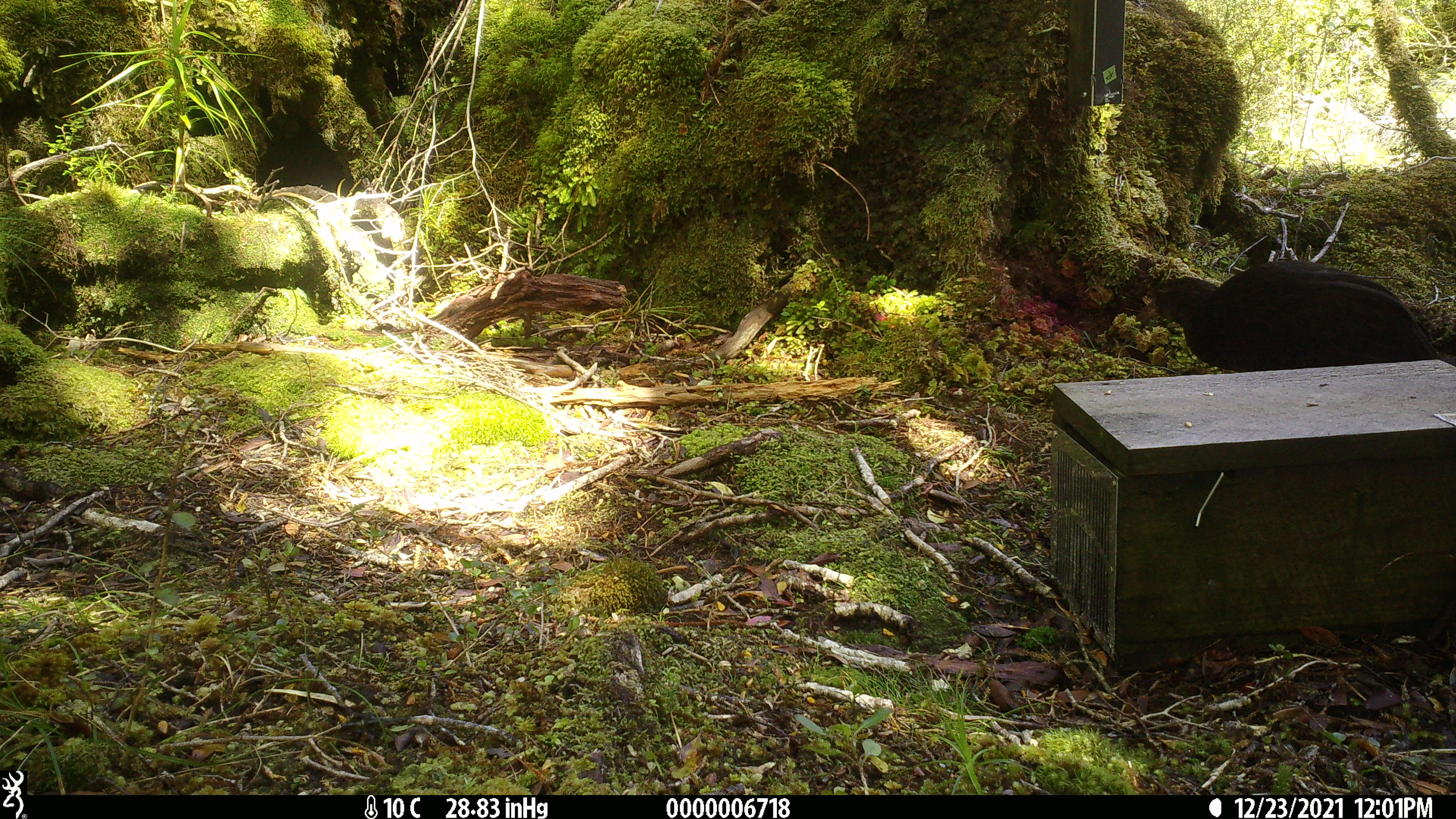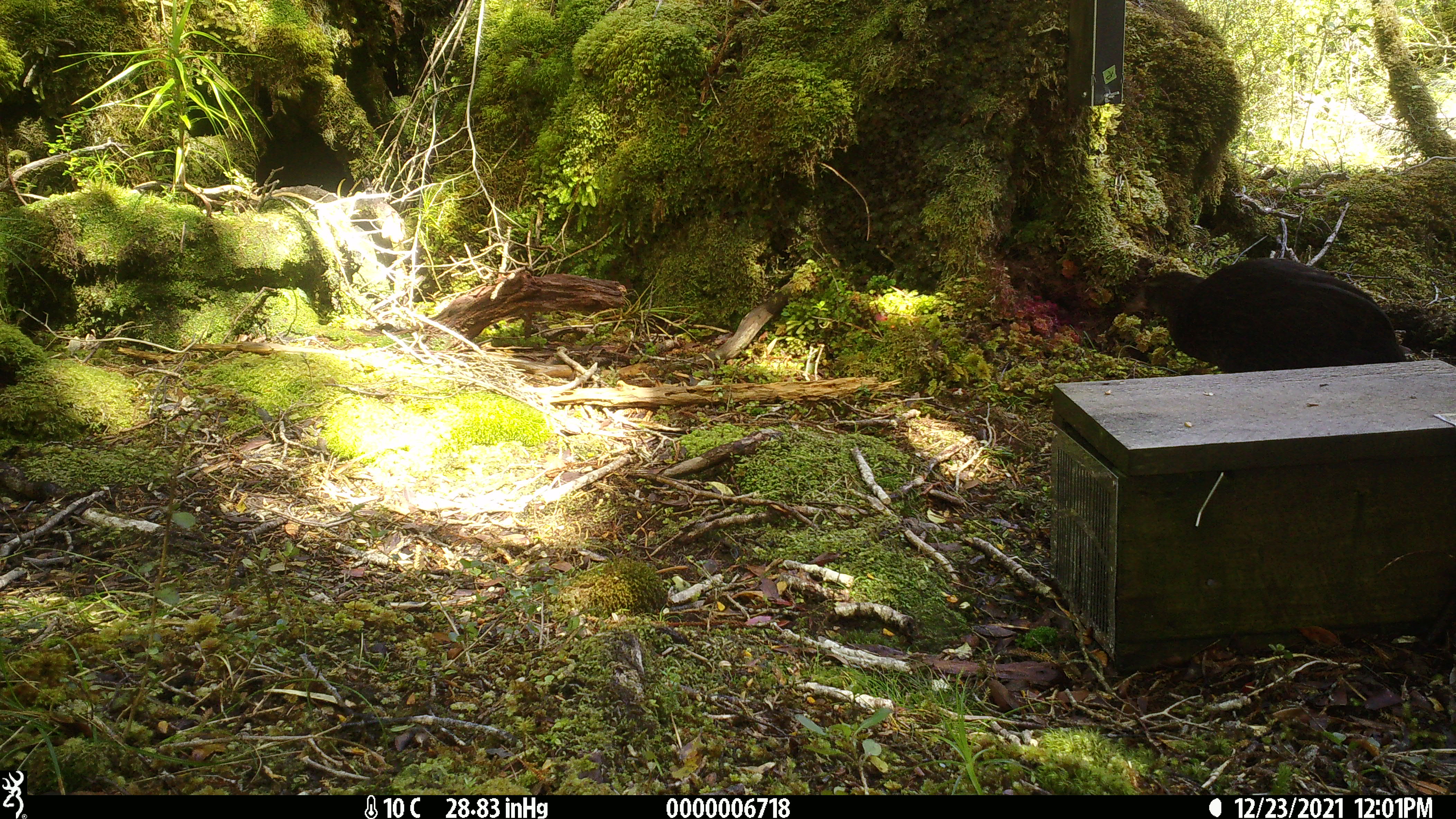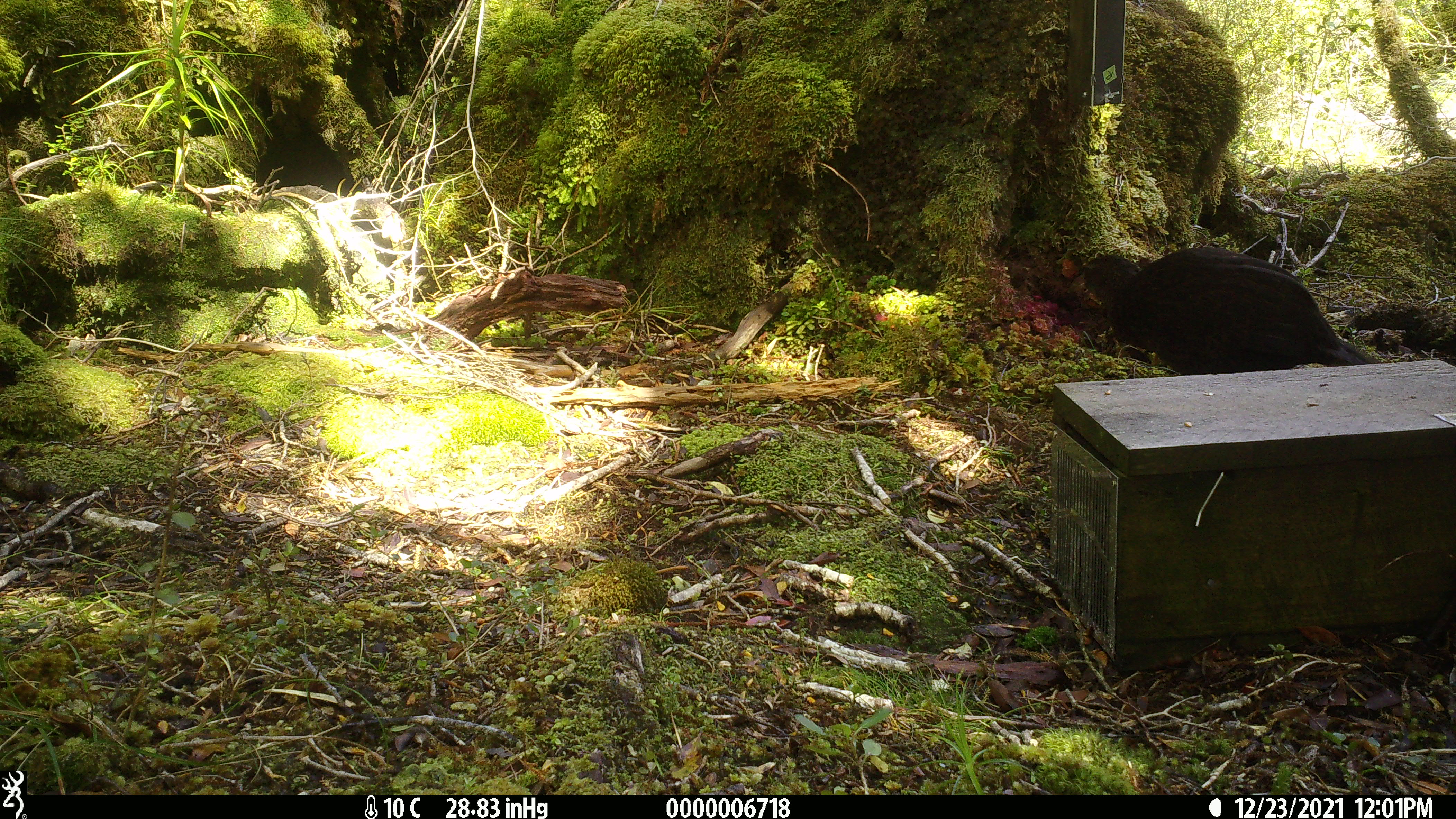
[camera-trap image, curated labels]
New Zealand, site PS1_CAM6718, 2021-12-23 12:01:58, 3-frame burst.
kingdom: Animalia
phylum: Chordata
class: Aves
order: Gruiformes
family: Rallidae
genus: Gallirallus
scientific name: Gallirallus australis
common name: weka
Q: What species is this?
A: Weka (Gallirallus australis).